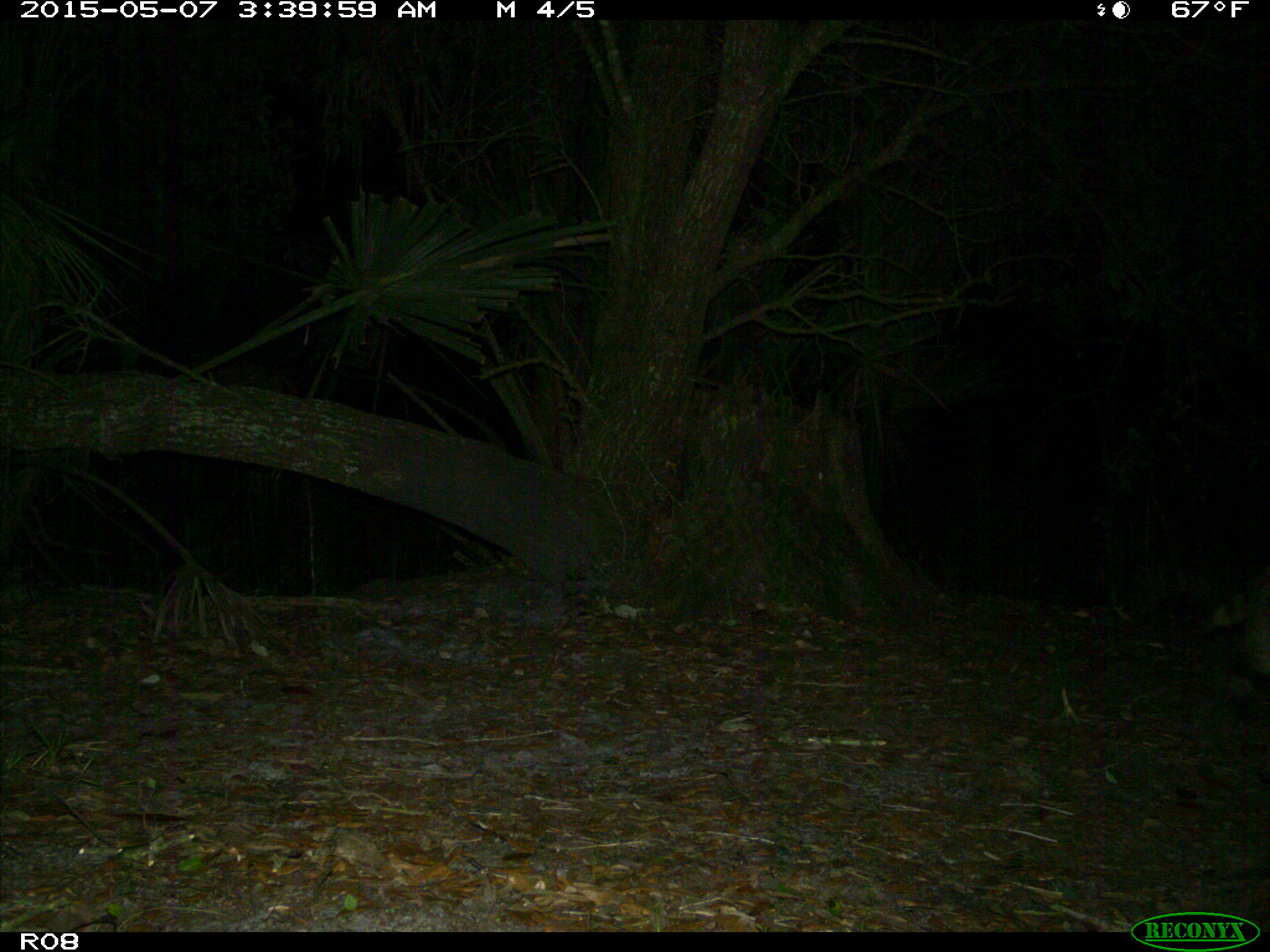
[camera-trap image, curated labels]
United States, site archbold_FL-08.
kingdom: Animalia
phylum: Chordata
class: Mammalia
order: Carnivora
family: Procyonidae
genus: Procyon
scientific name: Procyon lotor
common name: common raccoon